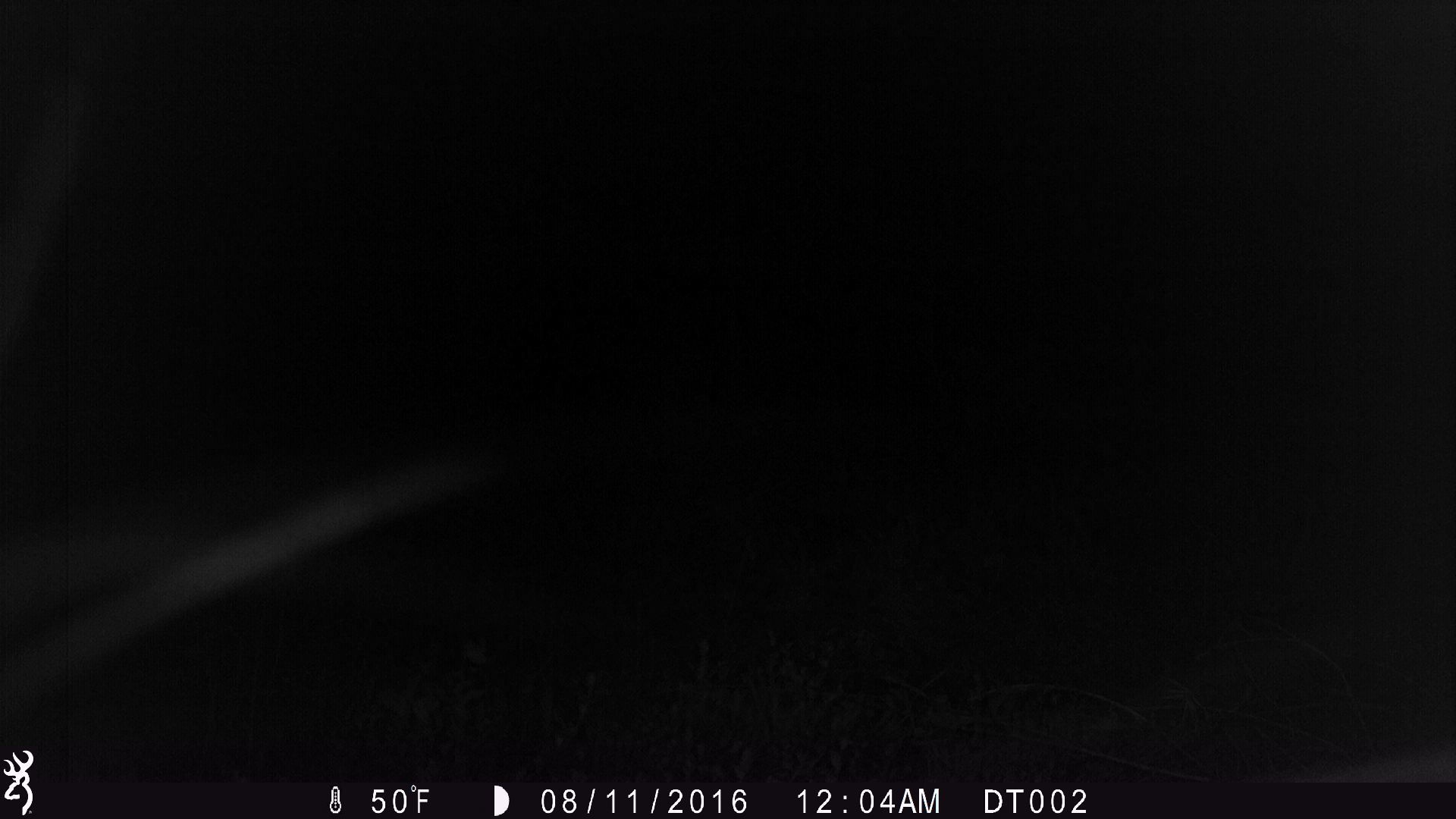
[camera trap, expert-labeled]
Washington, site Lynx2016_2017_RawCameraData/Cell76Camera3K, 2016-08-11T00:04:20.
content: unidentified animal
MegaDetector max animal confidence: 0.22